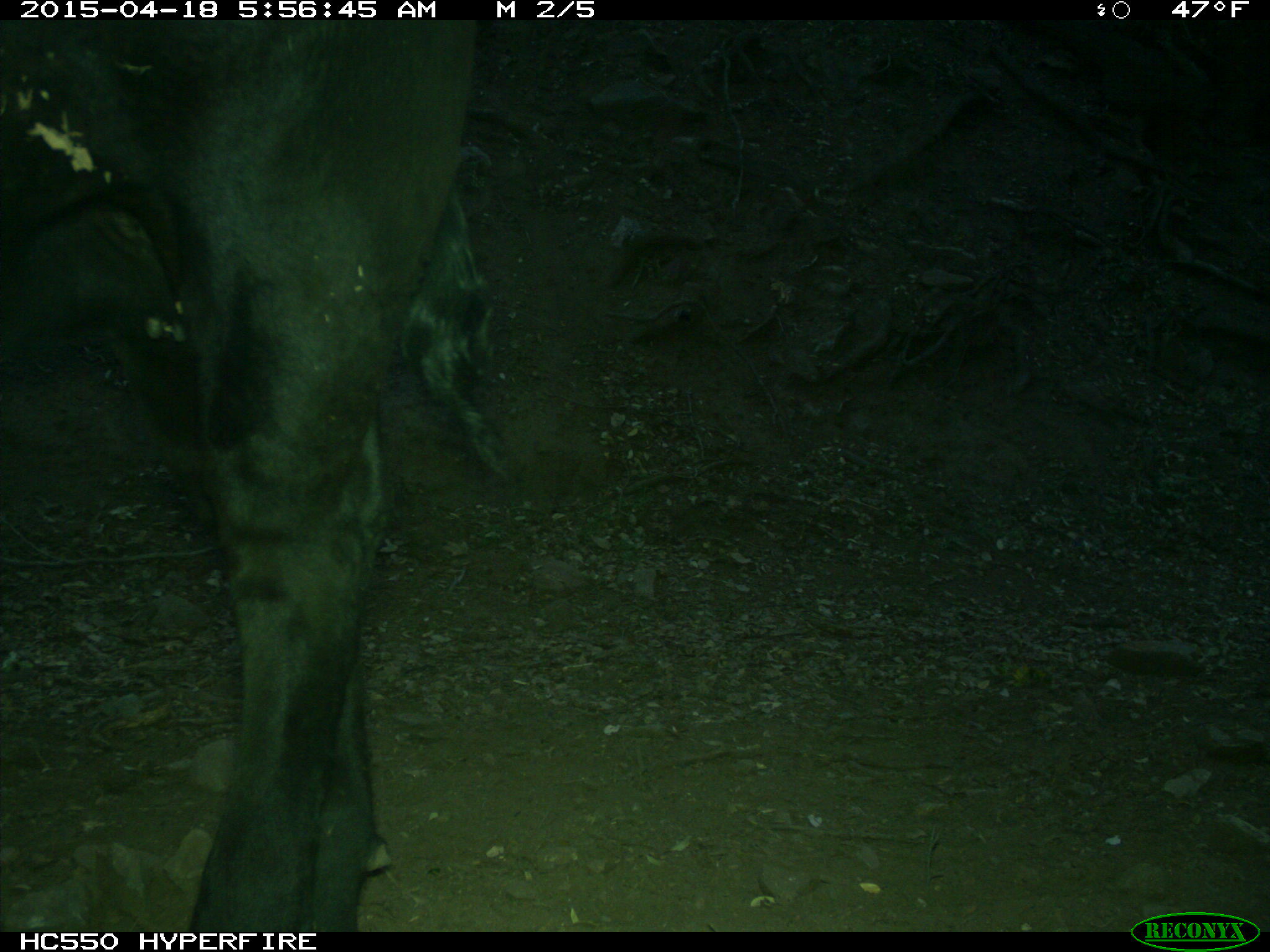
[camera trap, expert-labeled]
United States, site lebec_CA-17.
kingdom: Animalia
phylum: Chordata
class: Mammalia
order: Artiodactyla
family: Bovidae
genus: Bos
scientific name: Bos taurus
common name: domestic cow